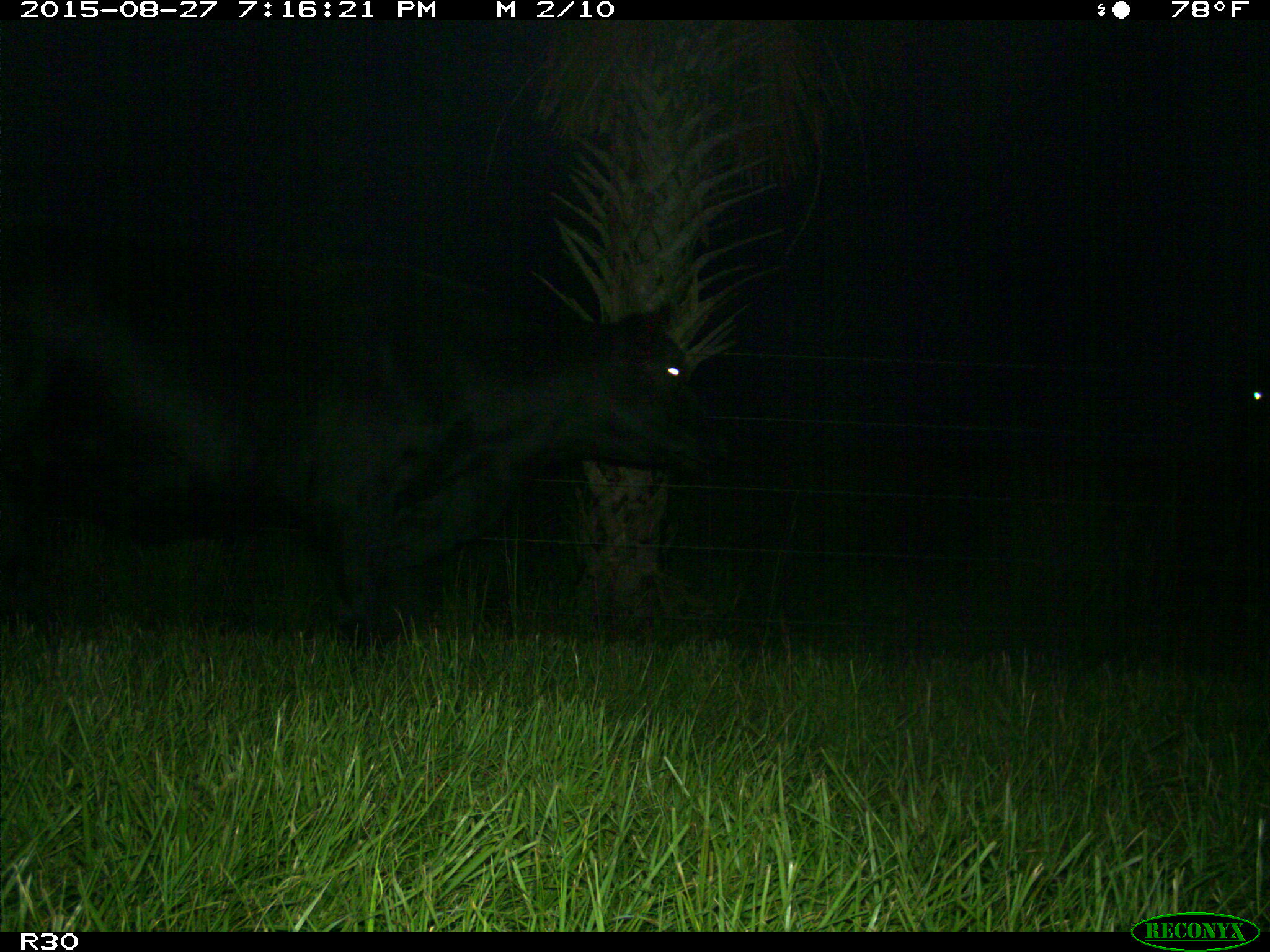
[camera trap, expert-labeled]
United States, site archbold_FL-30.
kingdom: Animalia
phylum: Chordata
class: Mammalia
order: Artiodactyla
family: Bovidae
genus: Bos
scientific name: Bos taurus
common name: domestic cow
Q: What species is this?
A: Bos taurus (domestic cow).